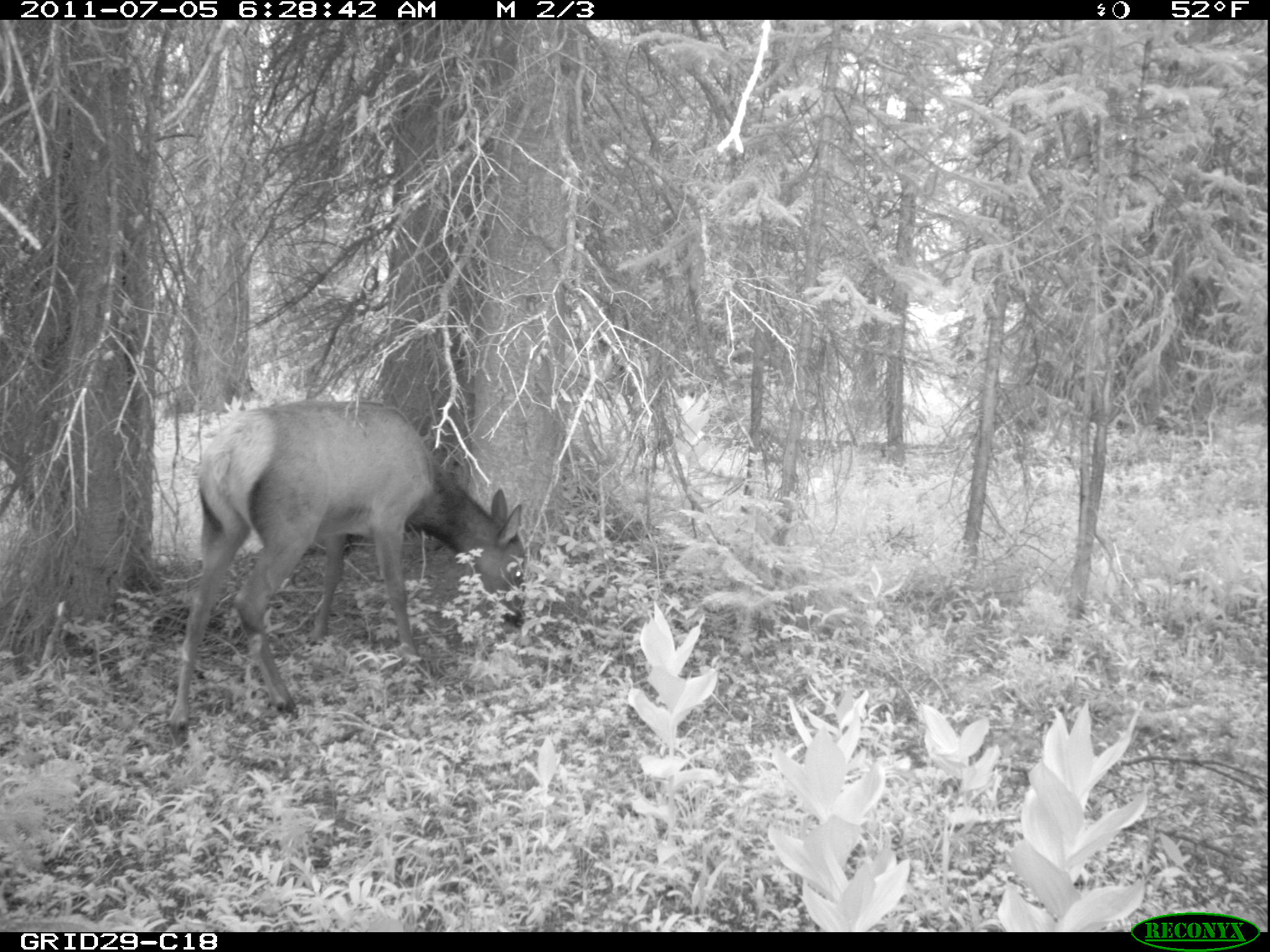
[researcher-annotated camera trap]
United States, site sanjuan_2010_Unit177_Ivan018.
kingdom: Animalia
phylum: Chordata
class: Mammalia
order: Artiodactyla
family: Cervidae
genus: Cervus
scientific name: Cervus elaphus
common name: red deer